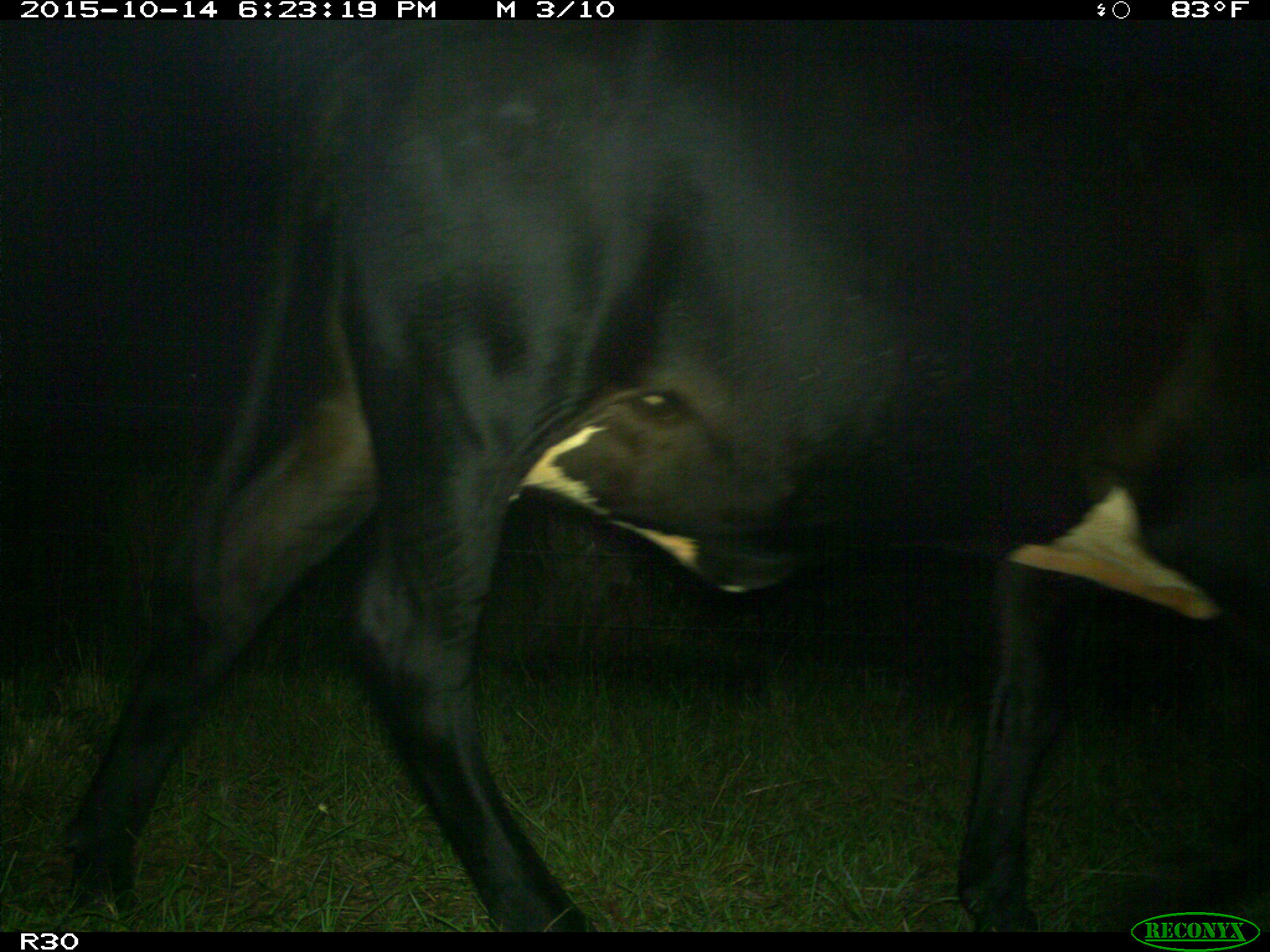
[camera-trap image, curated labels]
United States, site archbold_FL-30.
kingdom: Animalia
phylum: Chordata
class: Mammalia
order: Artiodactyla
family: Bovidae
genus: Bos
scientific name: Bos taurus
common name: domestic cow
Bos taurus (domestic cow).